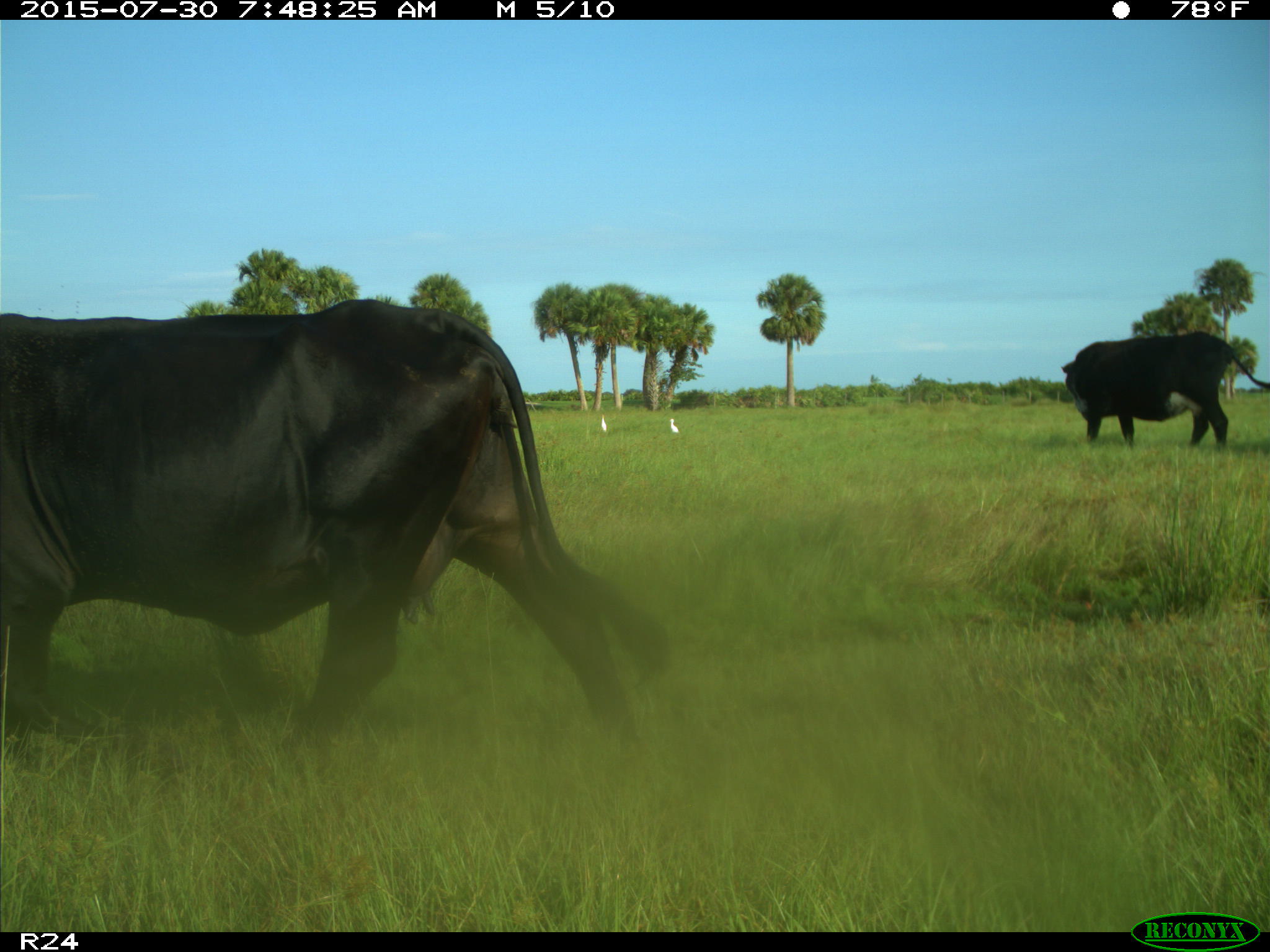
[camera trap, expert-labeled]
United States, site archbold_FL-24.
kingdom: Animalia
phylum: Chordata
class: Mammalia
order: Artiodactyla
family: Bovidae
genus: Bos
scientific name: Bos taurus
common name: domestic cow